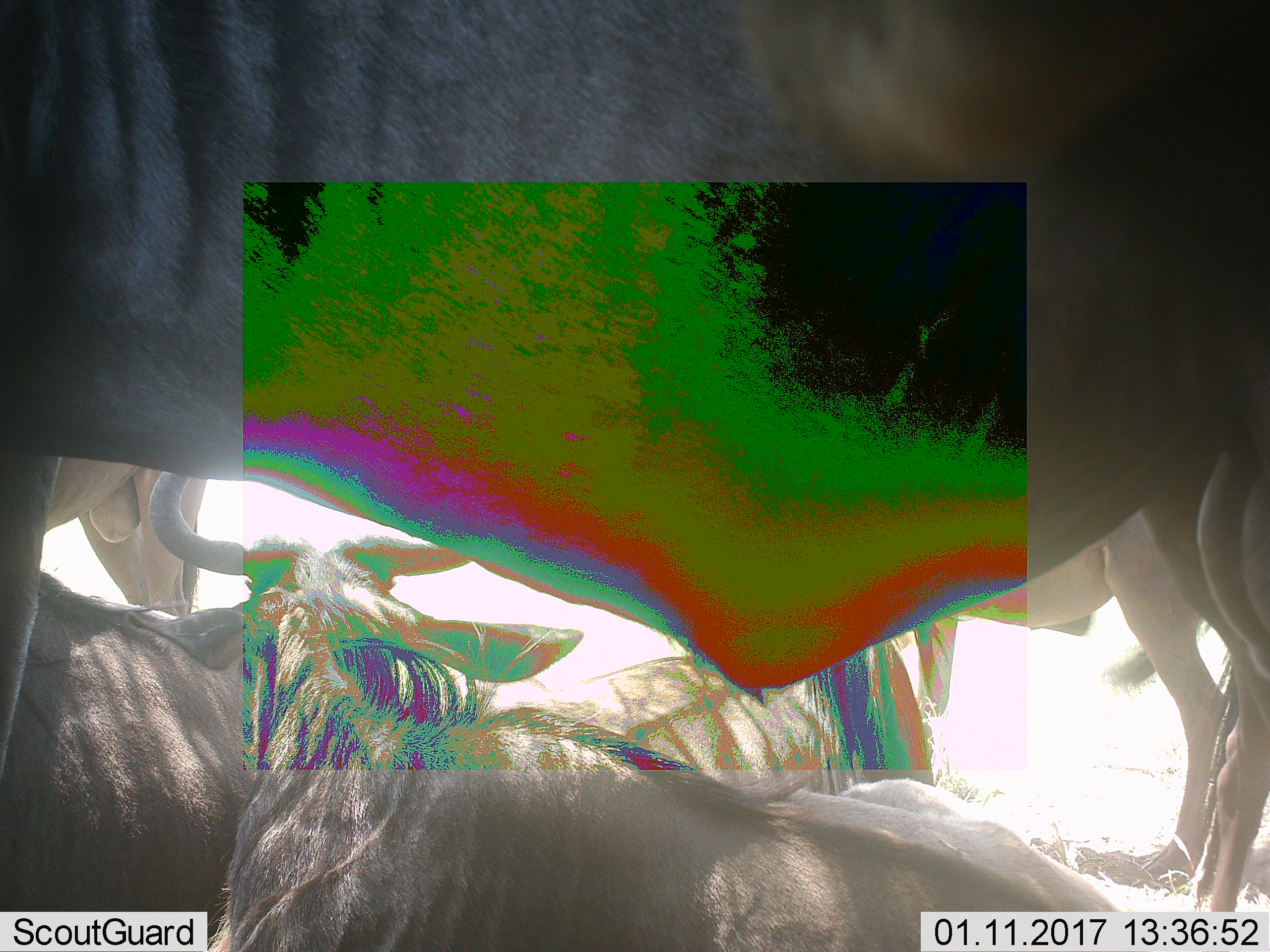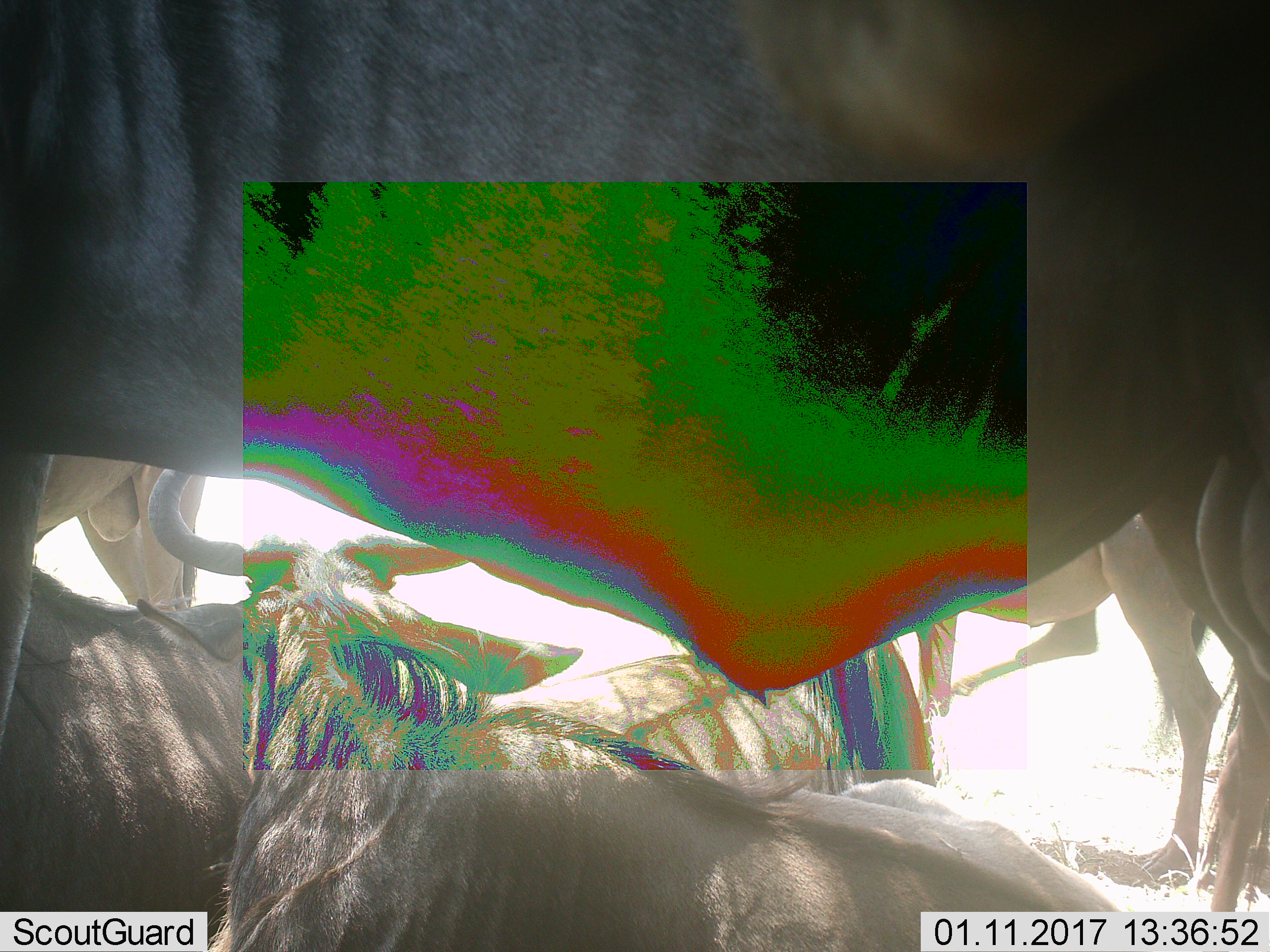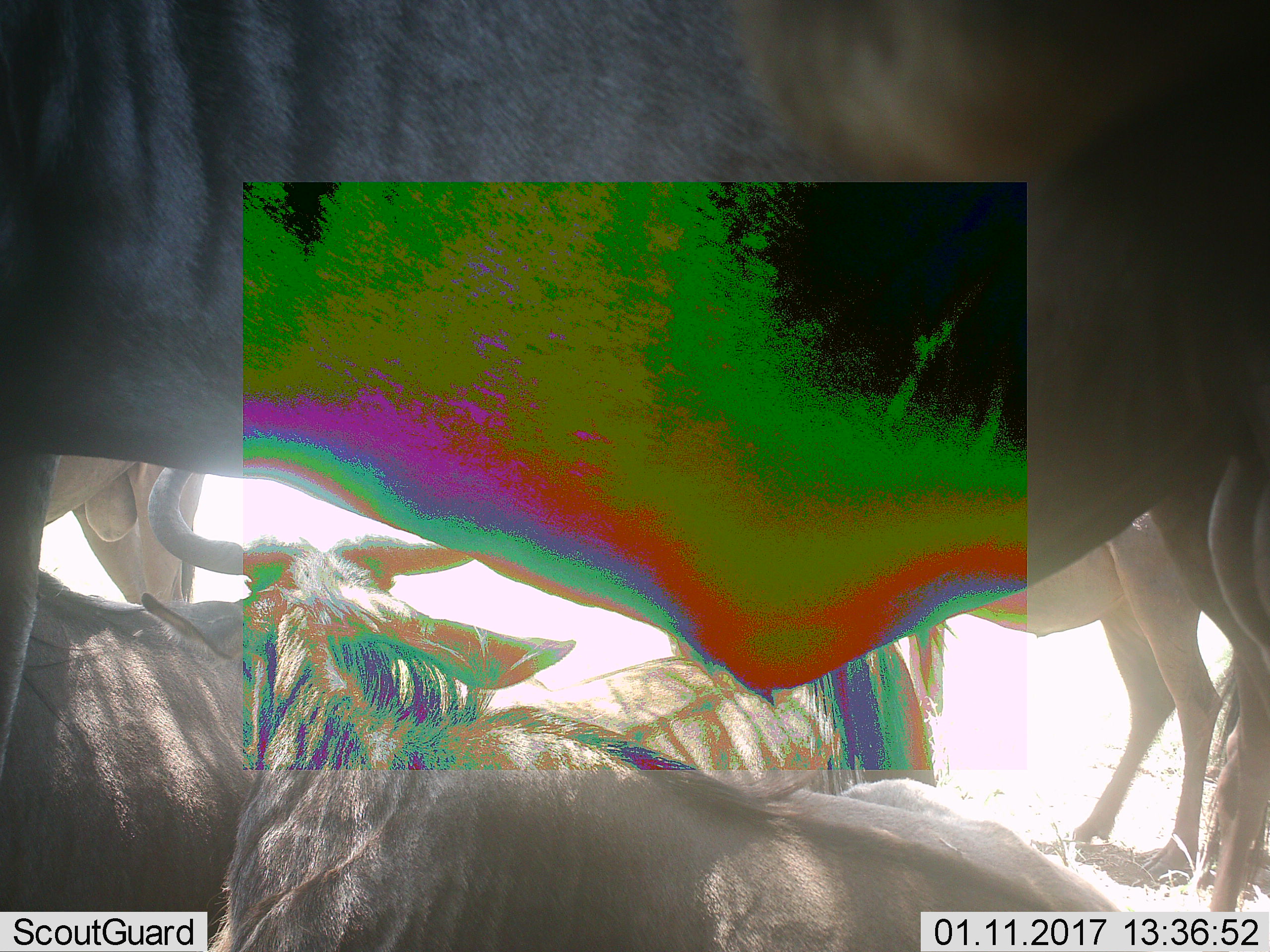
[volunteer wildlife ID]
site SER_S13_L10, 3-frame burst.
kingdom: Animalia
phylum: Chordata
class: Mammalia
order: Artiodactyla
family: Bovidae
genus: Connochaetes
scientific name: Connochaetes taurinus taurinus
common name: blue wildebeest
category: wildebeestblue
Wildebeestblue (blue wildebeest) (Connochaetes taurinus taurinus), count 5. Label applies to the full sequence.